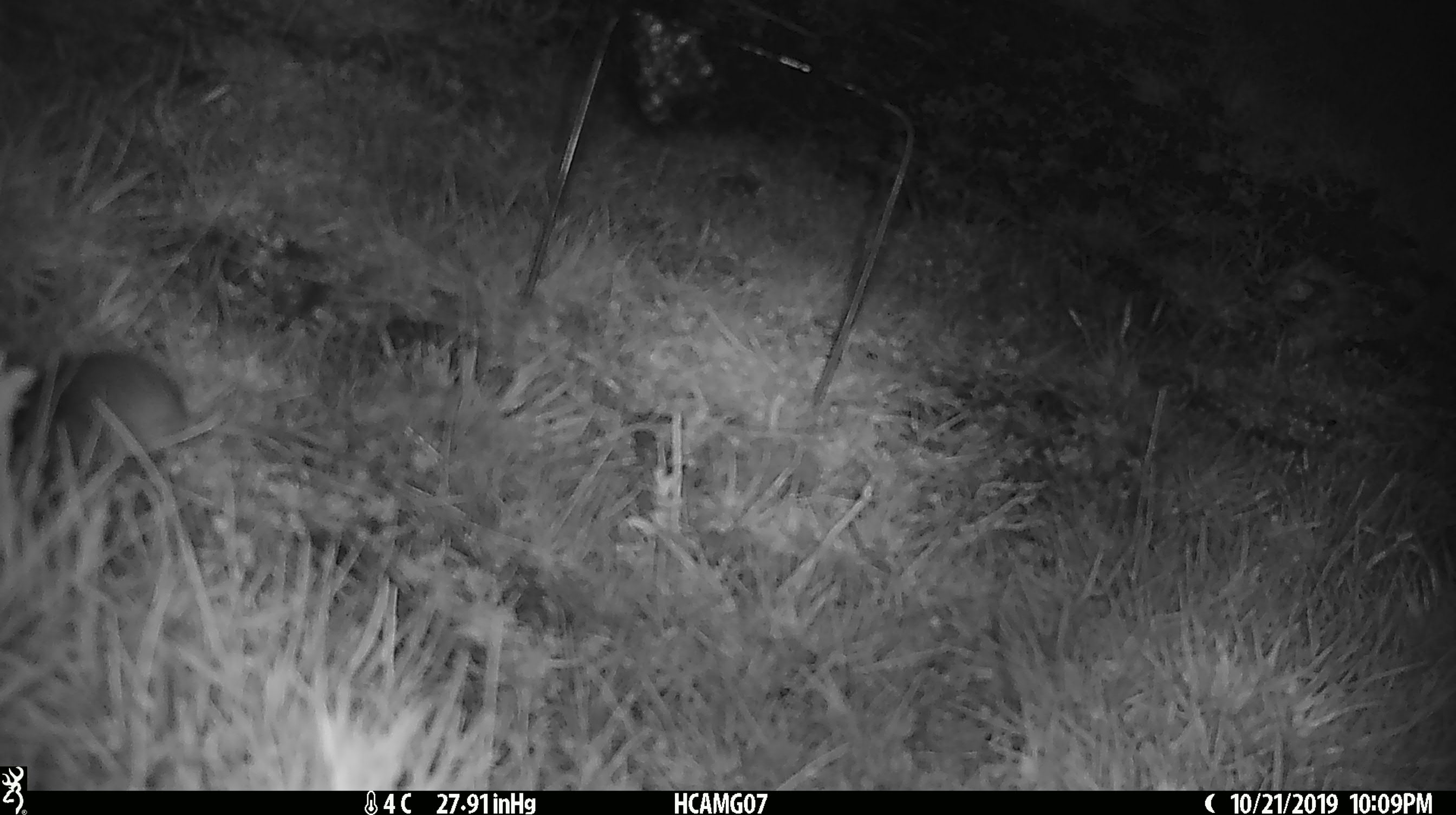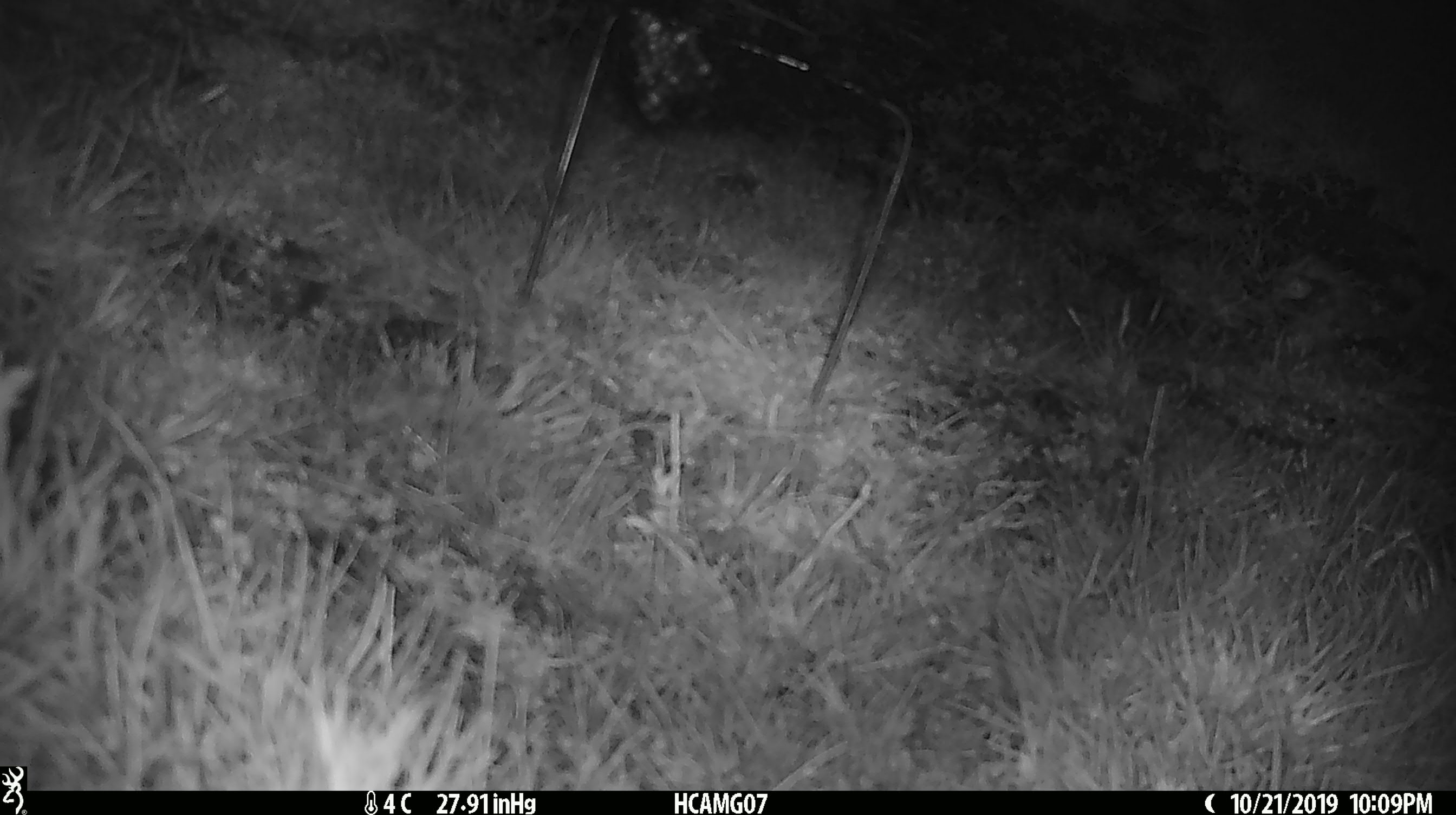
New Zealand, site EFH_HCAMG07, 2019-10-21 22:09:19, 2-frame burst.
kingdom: Animalia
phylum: Chordata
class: Mammalia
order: Rodentia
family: Muridae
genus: Mus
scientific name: Mus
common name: mouse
Mouse (Mus).